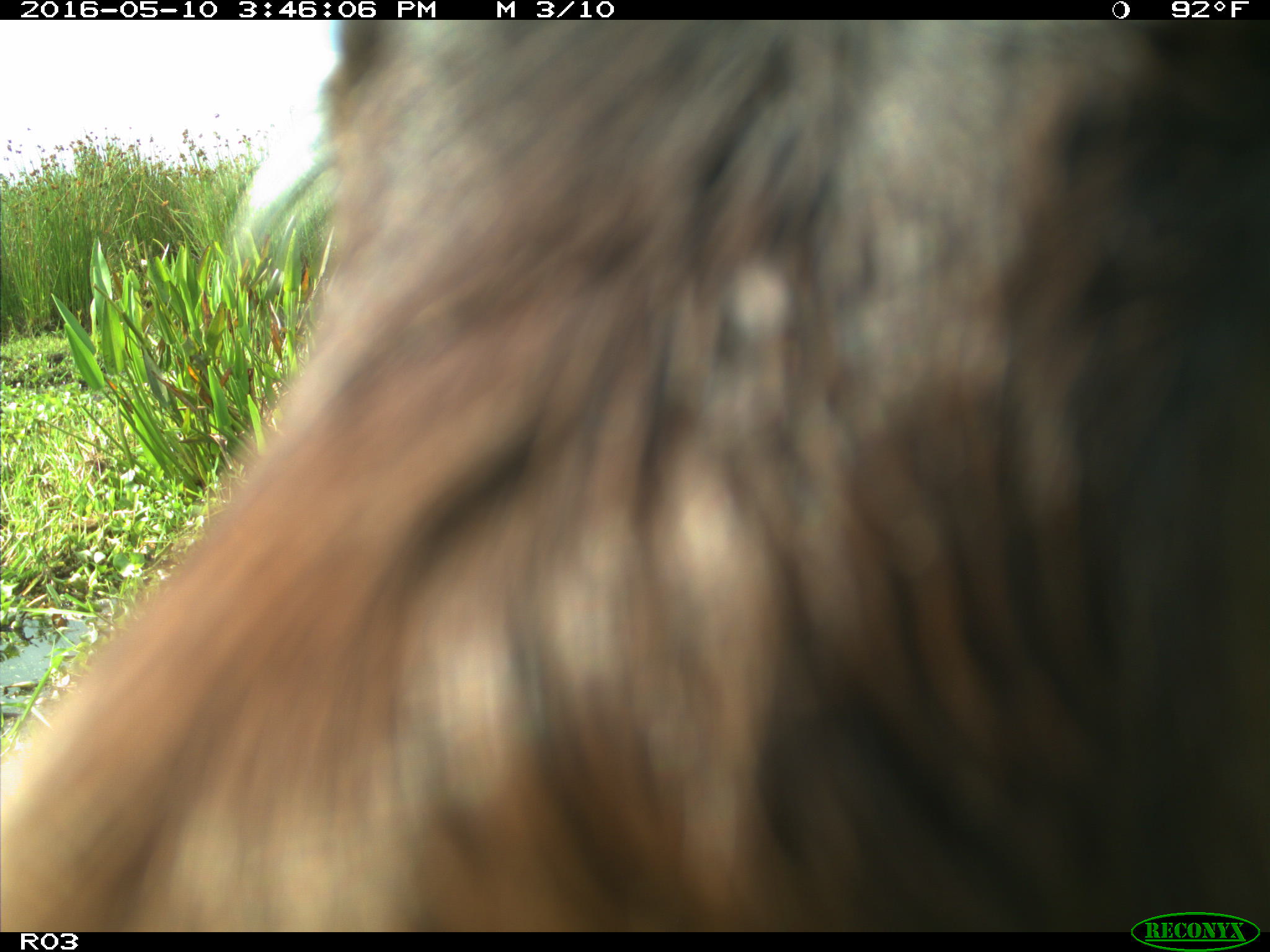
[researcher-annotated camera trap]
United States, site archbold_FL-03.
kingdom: Animalia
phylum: Chordata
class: Mammalia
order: Artiodactyla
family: Bovidae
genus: Bos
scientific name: Bos taurus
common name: domestic cow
Bos taurus (domestic cow).